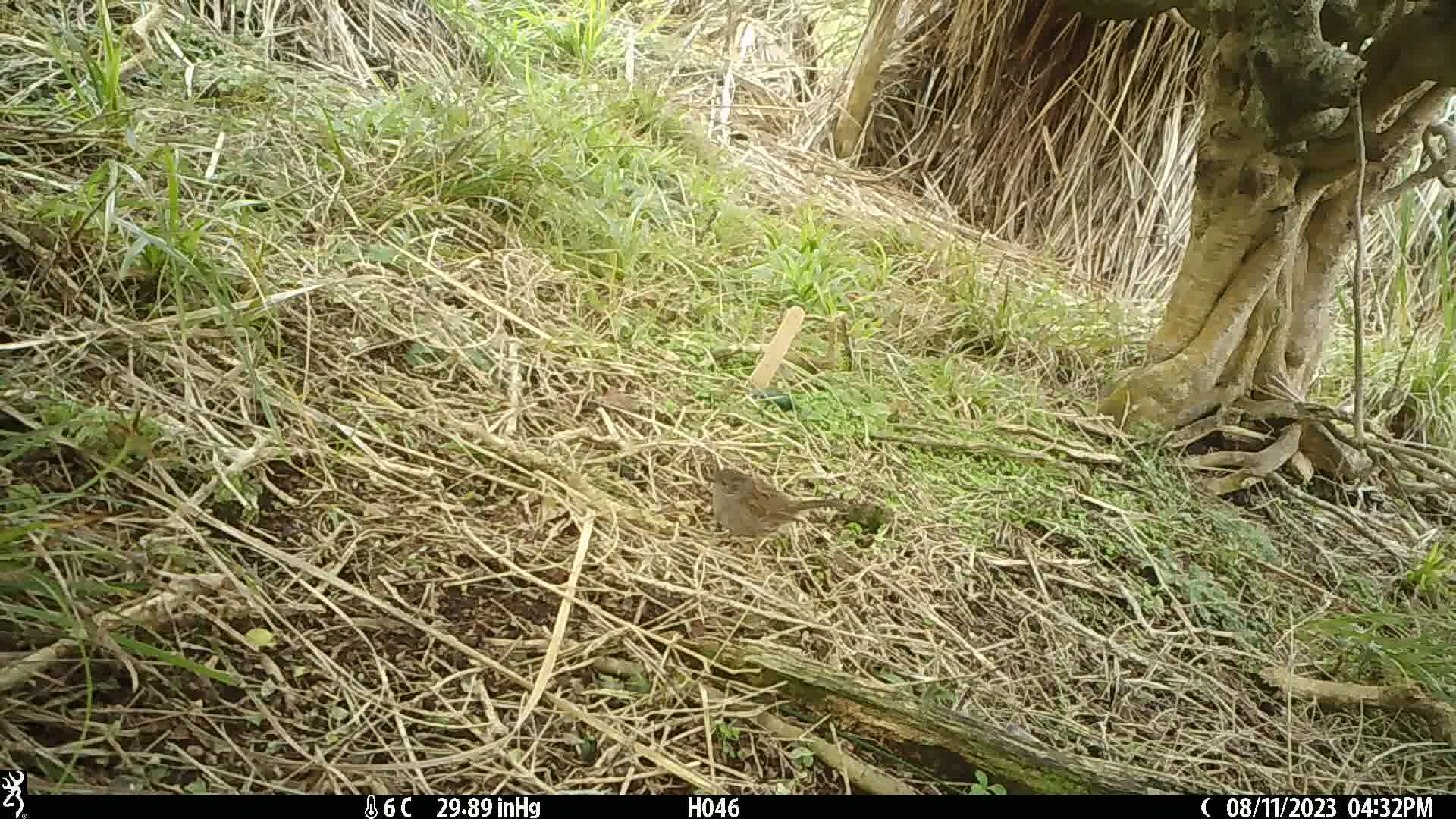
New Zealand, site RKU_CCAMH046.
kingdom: Animalia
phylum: Chordata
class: Aves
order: Passeriformes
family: Prunellidae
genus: Prunella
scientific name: Prunella modularis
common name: dunnock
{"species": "dunnock (Prunella modularis)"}